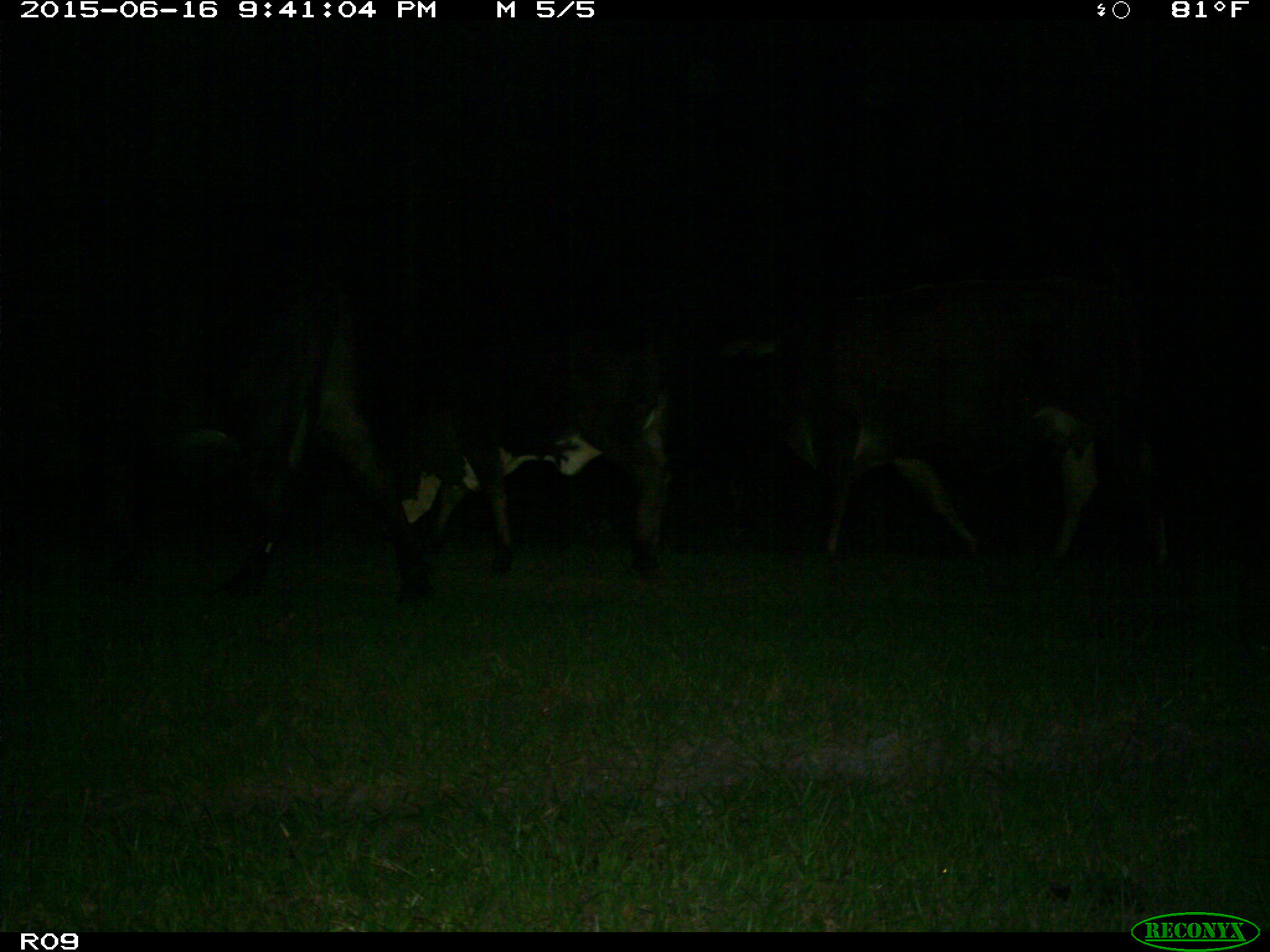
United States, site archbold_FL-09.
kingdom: Animalia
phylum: Chordata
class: Mammalia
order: Artiodactyla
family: Bovidae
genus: Bos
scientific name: Bos taurus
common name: domestic cow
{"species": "Bos taurus (domestic cow)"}